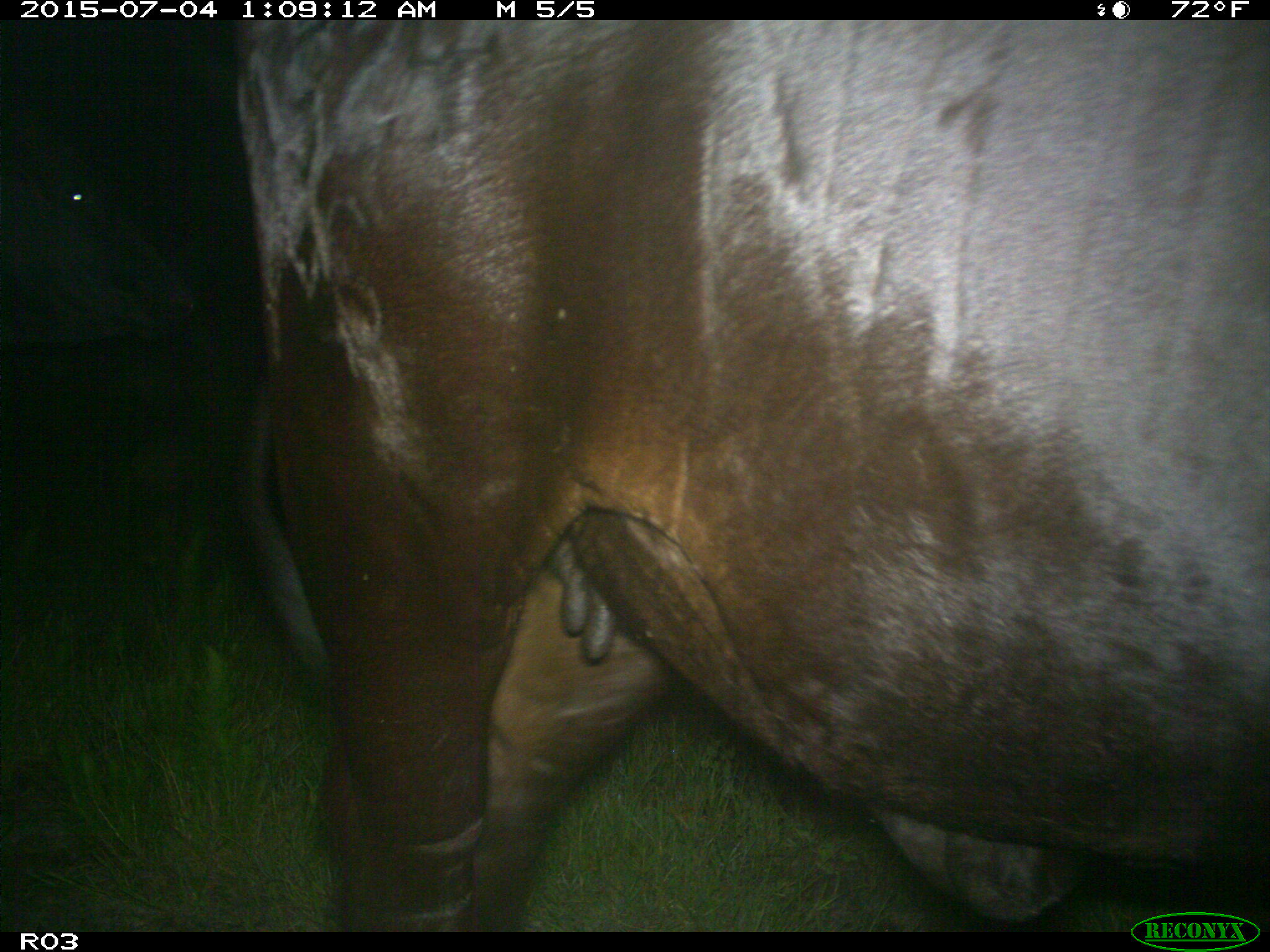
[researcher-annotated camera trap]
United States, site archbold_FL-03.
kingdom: Animalia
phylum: Chordata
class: Mammalia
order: Artiodactyla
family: Bovidae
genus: Bos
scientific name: Bos taurus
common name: domestic cow